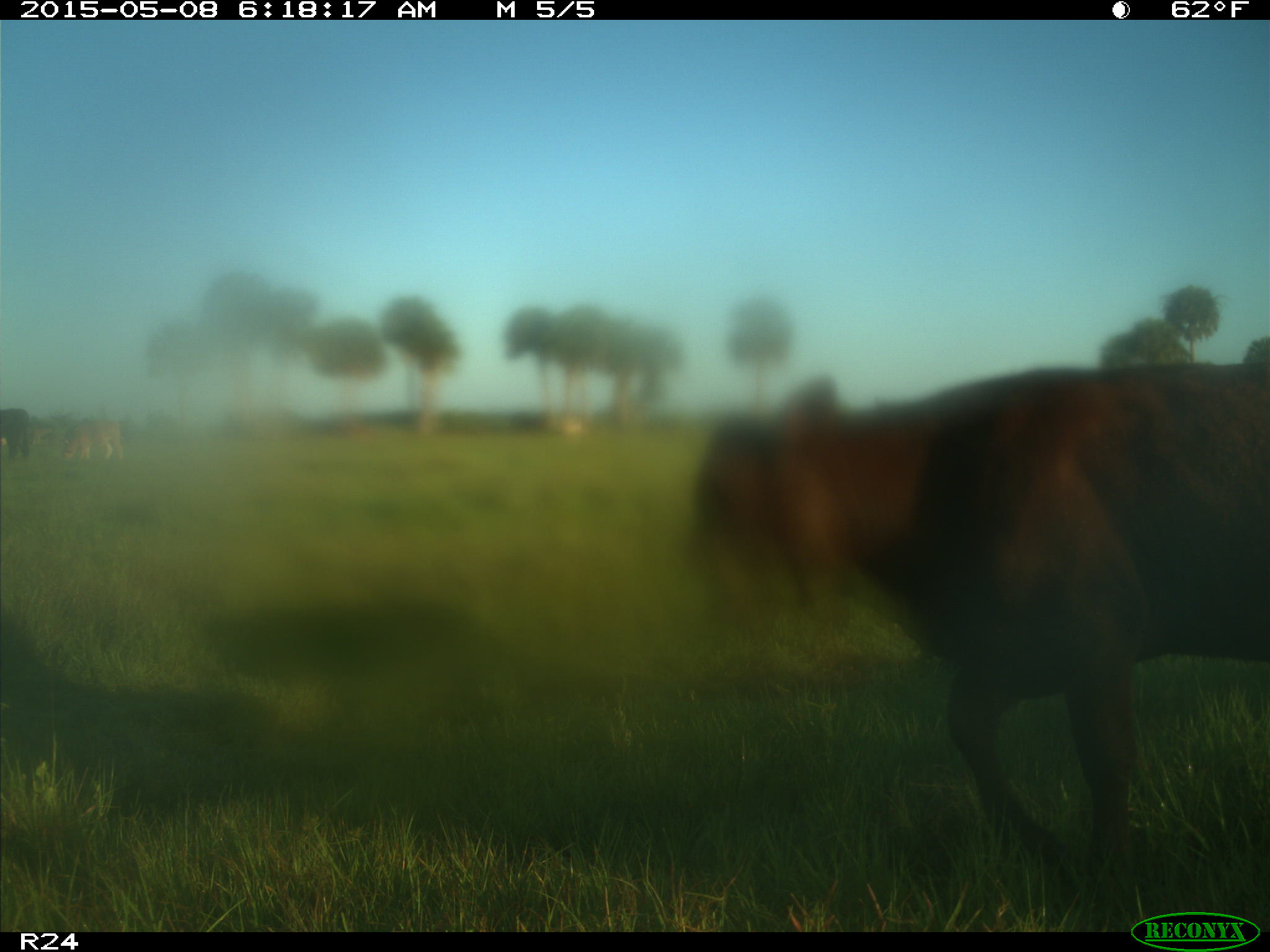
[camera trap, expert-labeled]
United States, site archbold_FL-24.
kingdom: Animalia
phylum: Chordata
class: Mammalia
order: Artiodactyla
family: Bovidae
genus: Bos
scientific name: Bos taurus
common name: domestic cow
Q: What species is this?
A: Bos taurus (domestic cow).